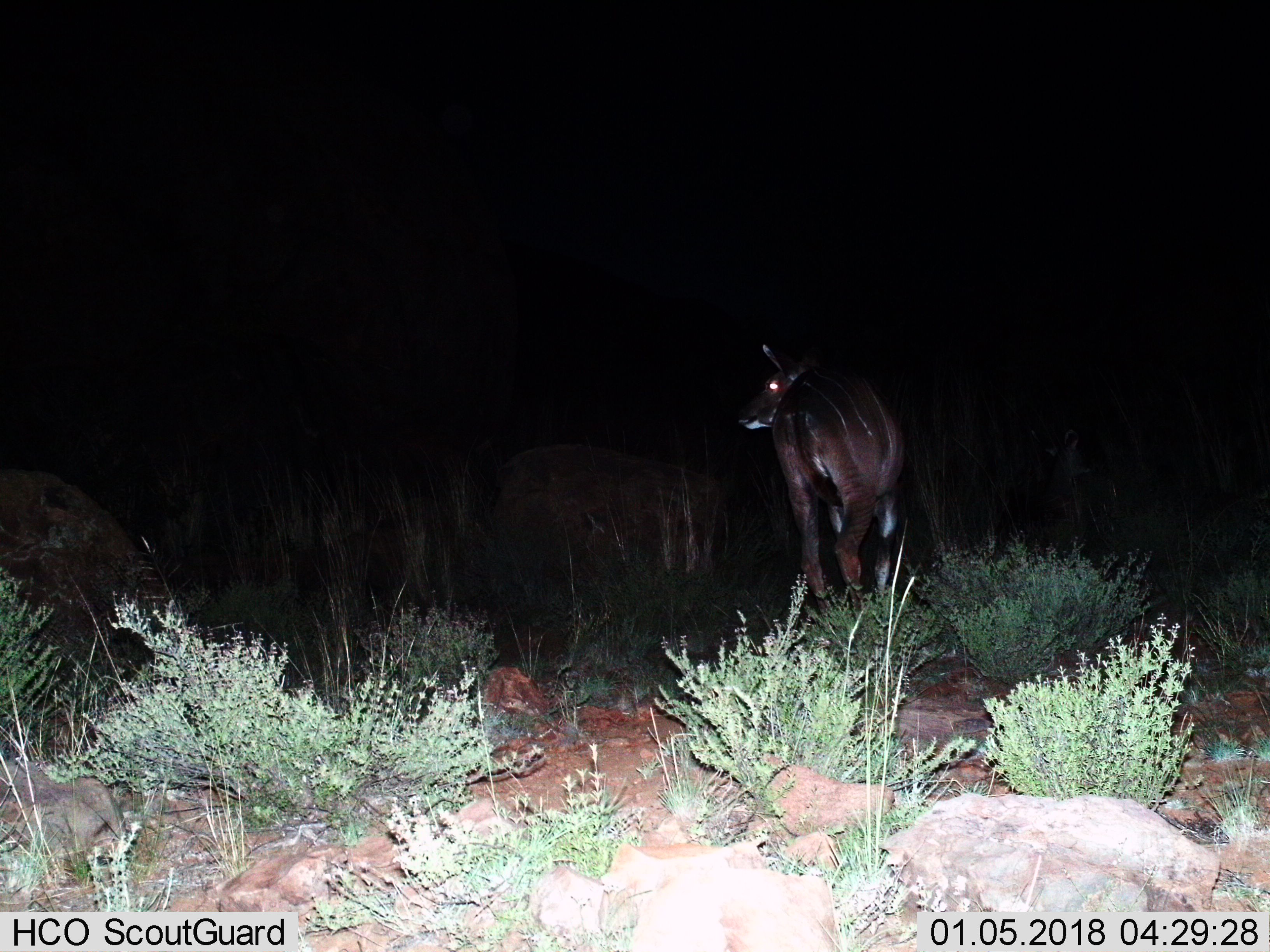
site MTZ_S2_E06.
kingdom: Animalia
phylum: Chordata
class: Mammalia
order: Artiodactyla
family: Bovidae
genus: Tragelaphus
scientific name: Tragelaphus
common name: kudu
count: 1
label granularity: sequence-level